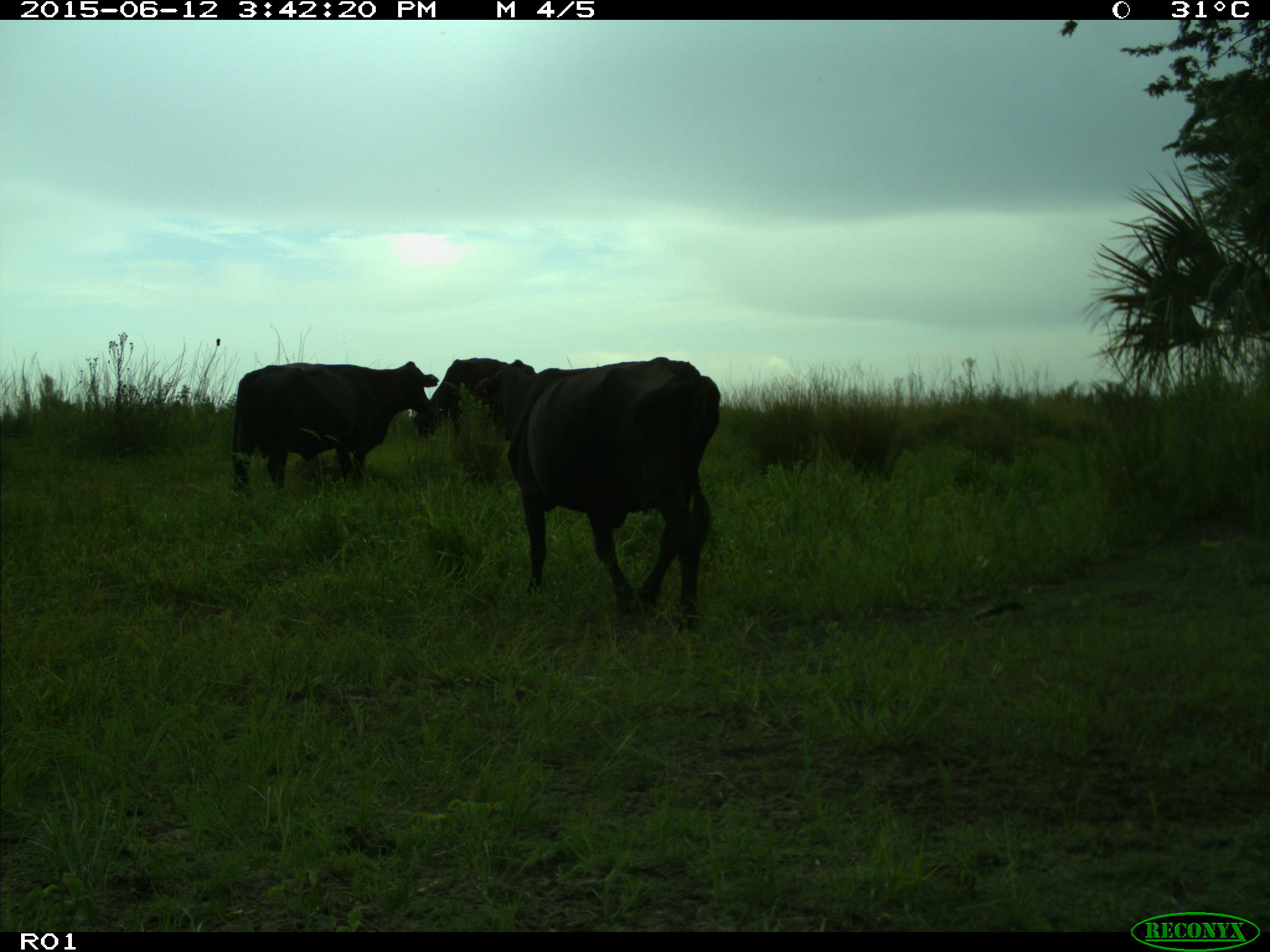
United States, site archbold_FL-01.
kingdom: Animalia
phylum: Chordata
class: Mammalia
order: Artiodactyla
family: Bovidae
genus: Bos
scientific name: Bos taurus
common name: domestic cow